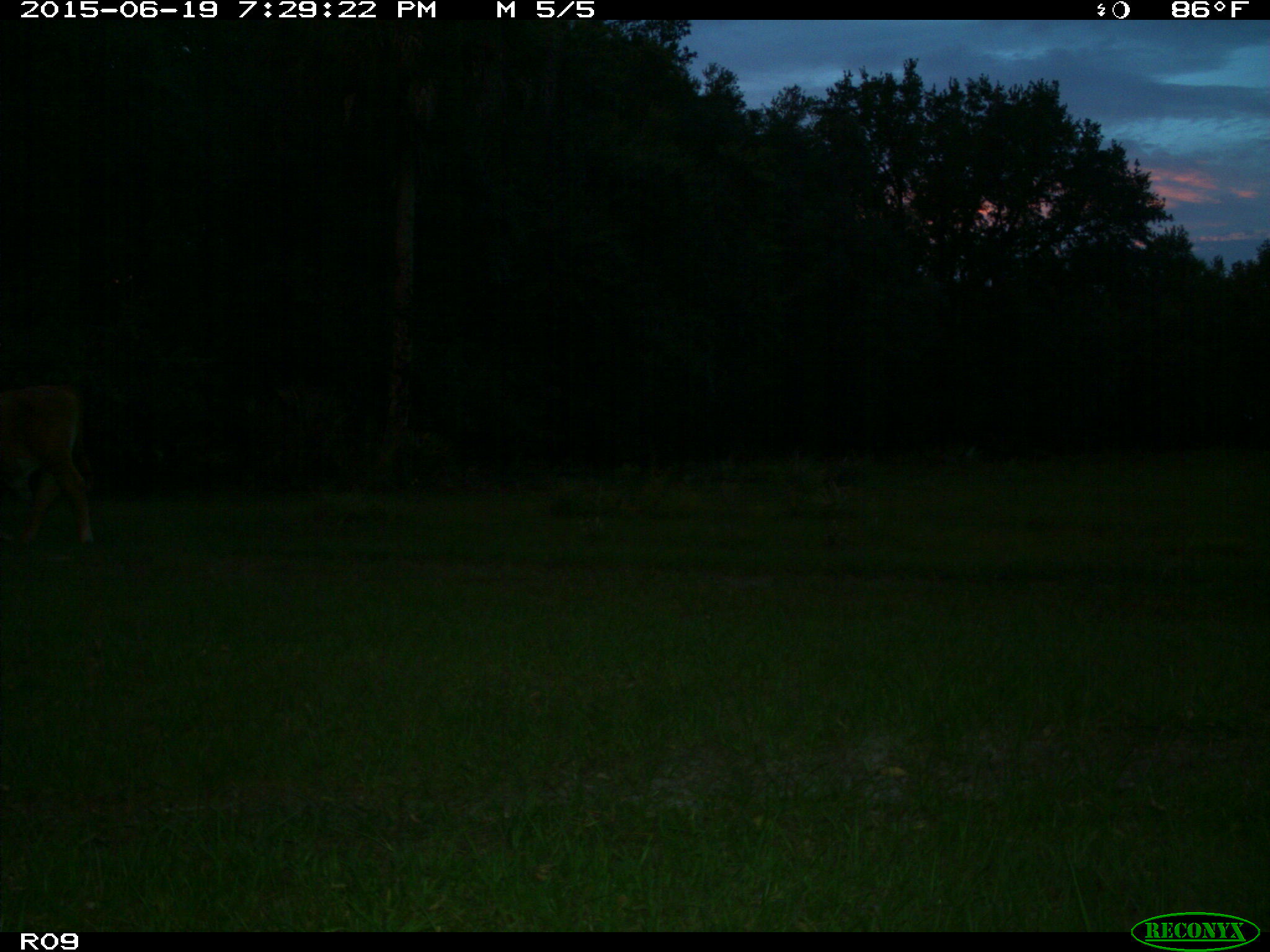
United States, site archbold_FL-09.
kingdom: Animalia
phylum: Chordata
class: Mammalia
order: Artiodactyla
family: Bovidae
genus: Bos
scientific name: Bos taurus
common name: domestic cow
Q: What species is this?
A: Bos taurus (domestic cow).